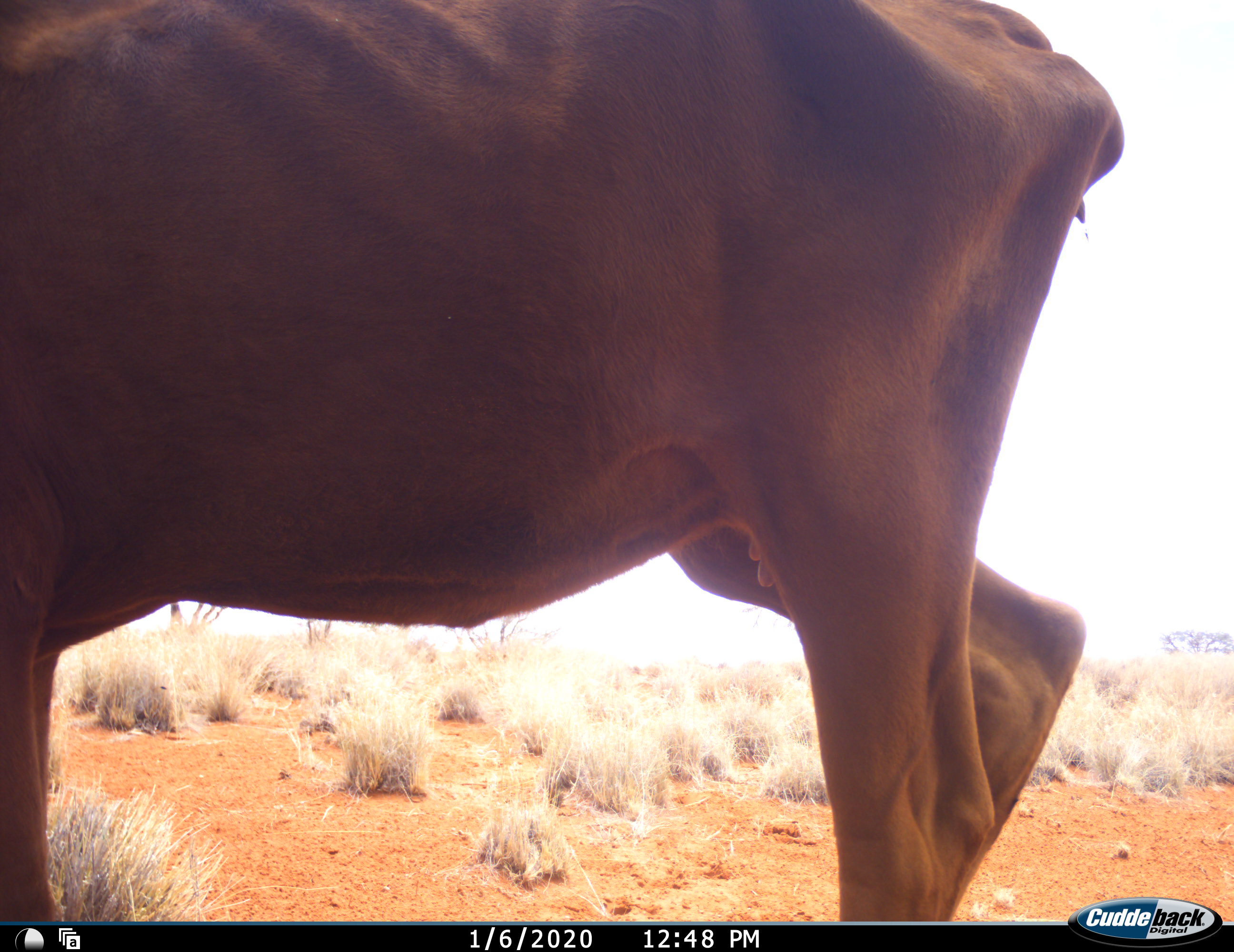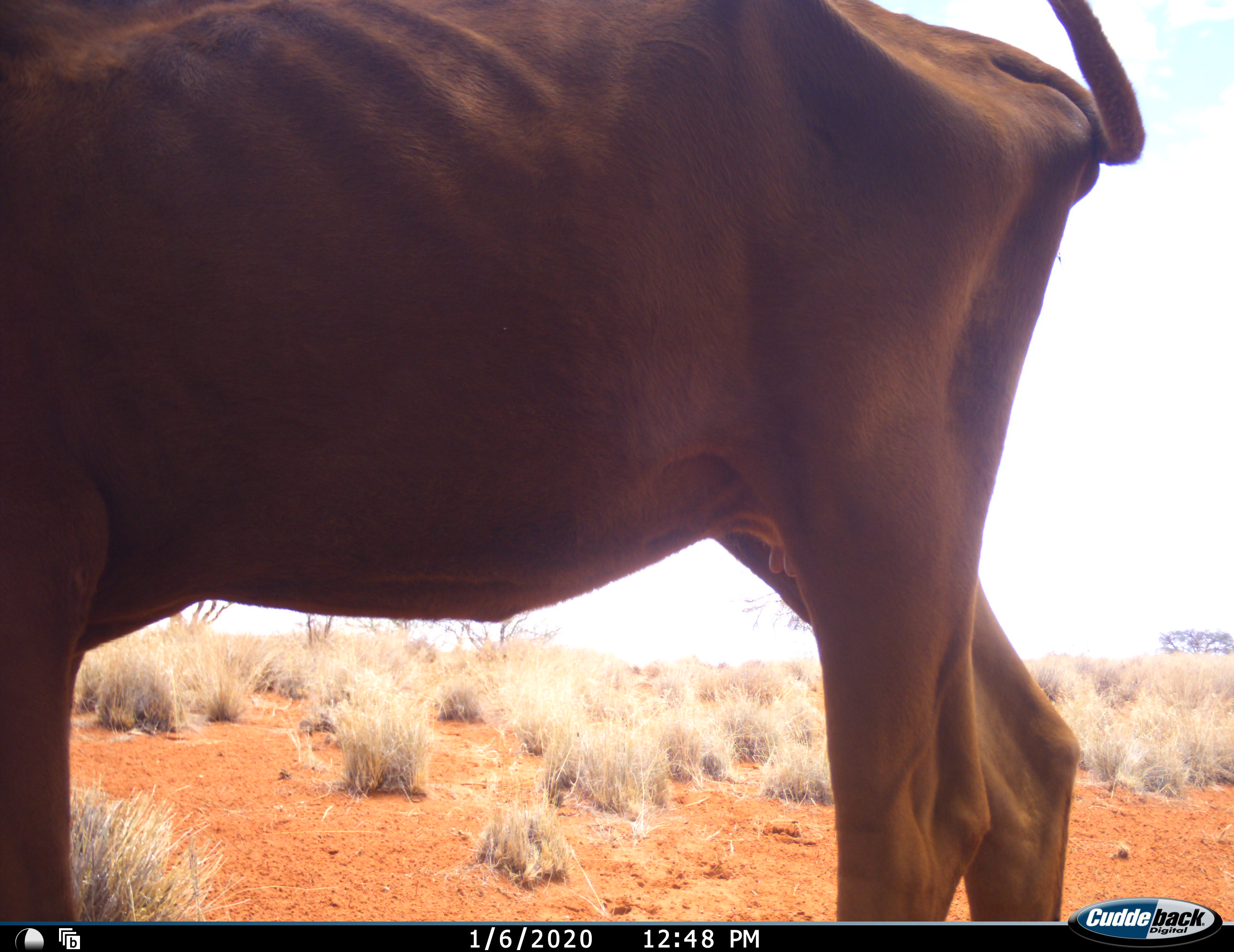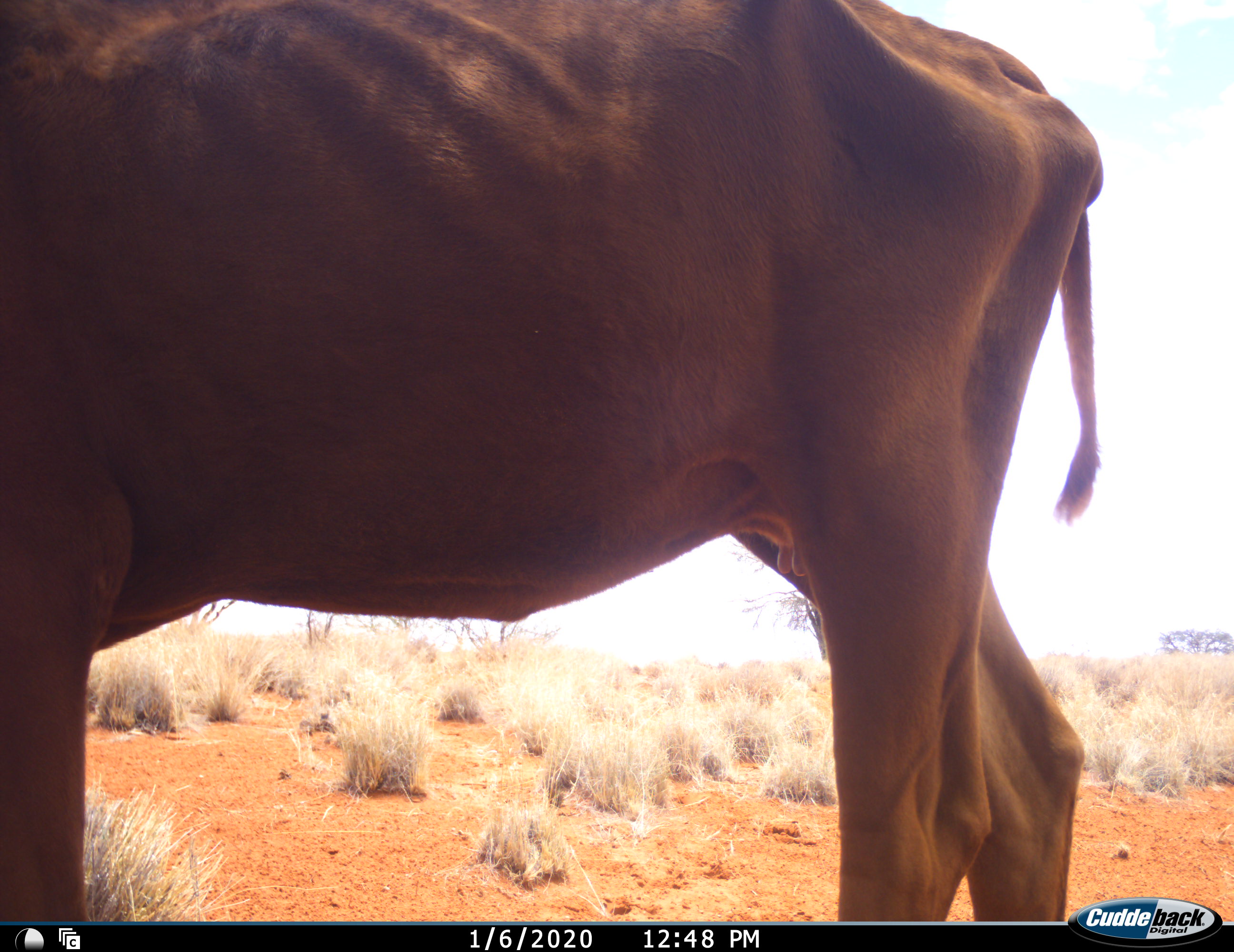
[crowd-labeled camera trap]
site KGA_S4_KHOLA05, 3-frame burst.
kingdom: Animalia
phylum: Chordata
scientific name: Vertebrata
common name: domestic animal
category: domesticanimal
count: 1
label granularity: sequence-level